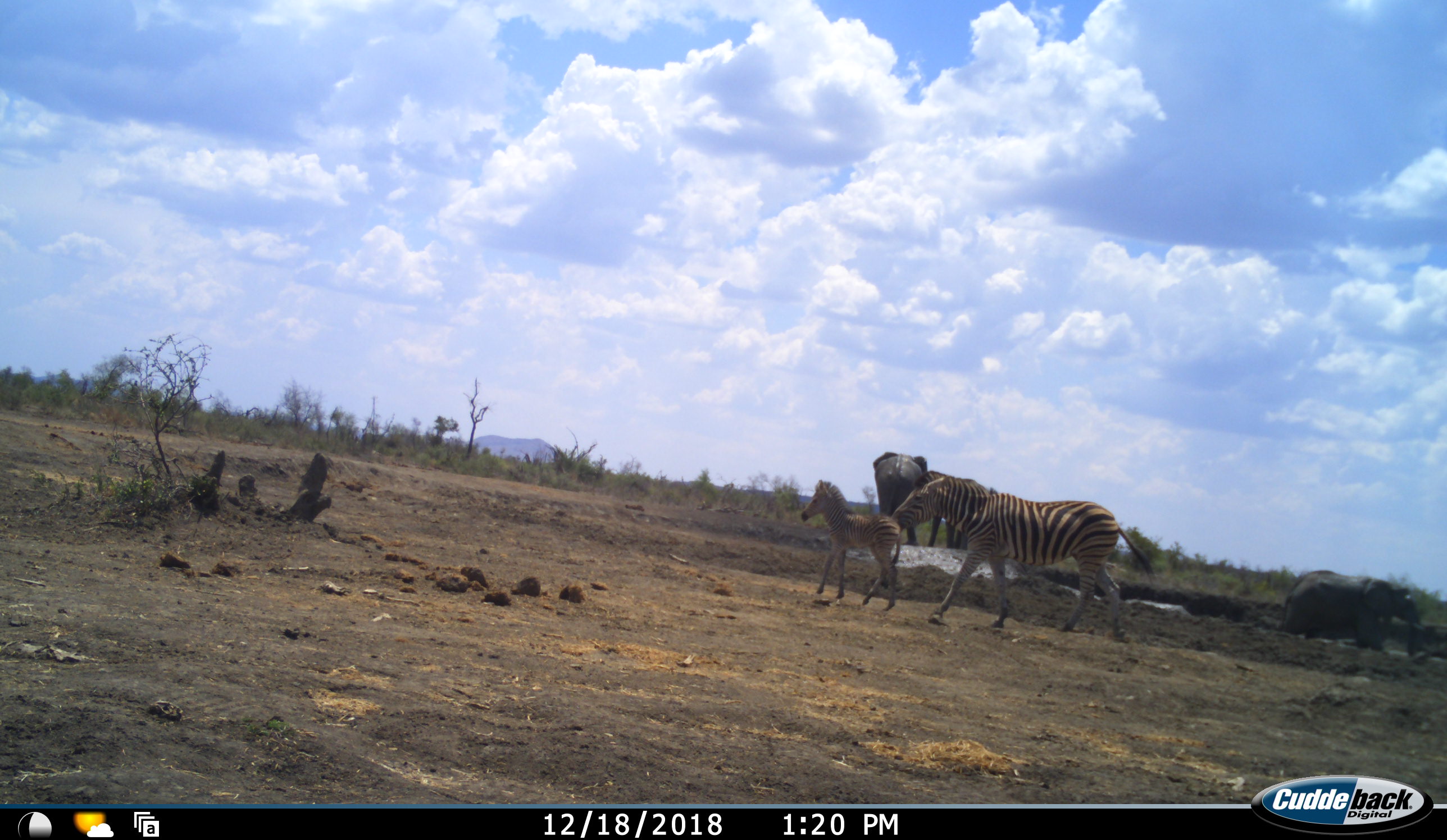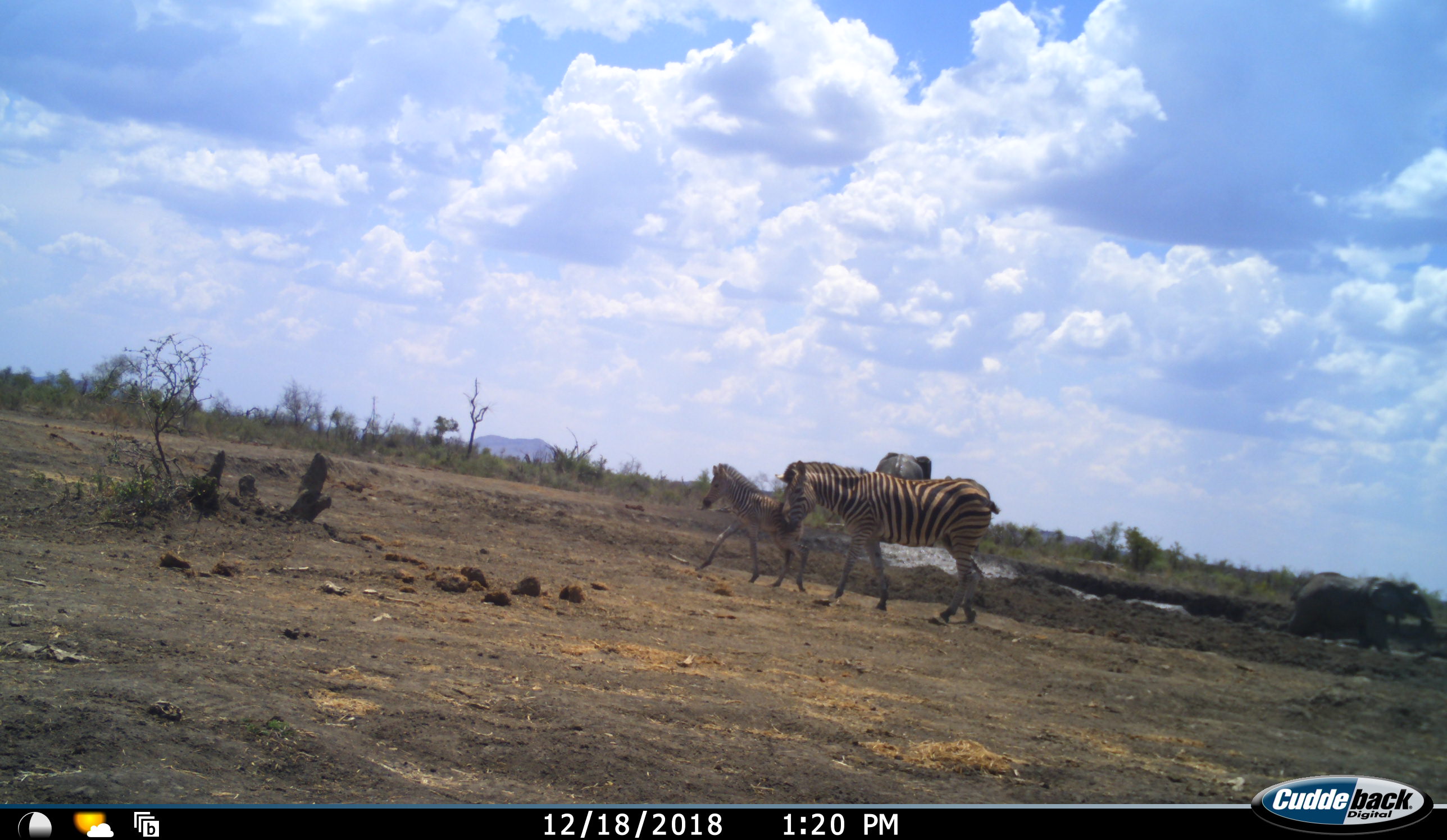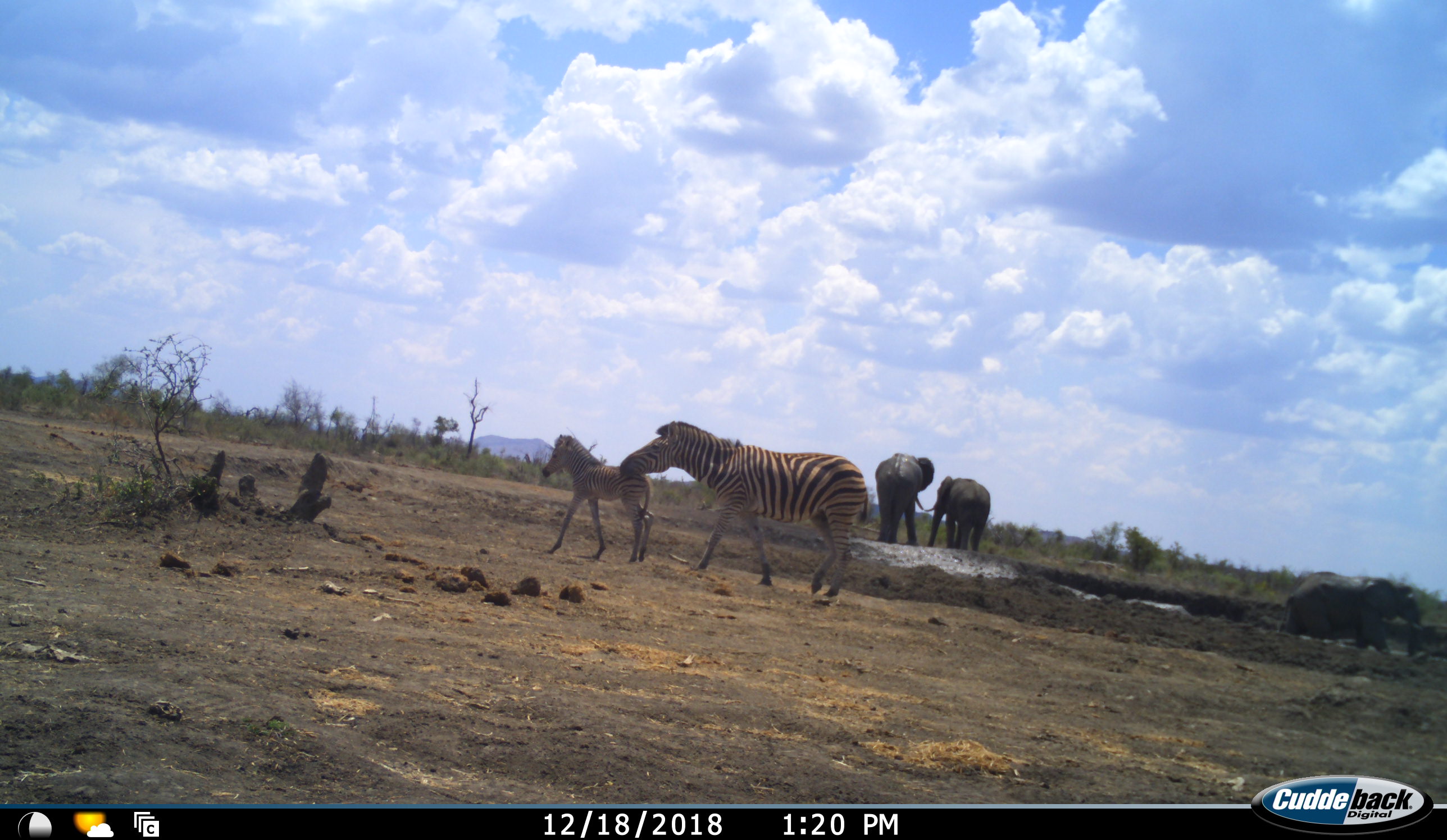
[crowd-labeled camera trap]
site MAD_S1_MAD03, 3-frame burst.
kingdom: Animalia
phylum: Chordata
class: Mammalia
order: Proboscidea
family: Elephantidae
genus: Loxodonta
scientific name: Loxodonta africana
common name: african bush elephant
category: elephant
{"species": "elephant (african bush elephant) (Loxodonta africana)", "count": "3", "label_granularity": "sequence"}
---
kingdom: Animalia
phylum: Chordata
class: Mammalia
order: Perissodactyla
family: Equidae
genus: Equus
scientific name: Equus quagga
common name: plains zebra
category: zebraplains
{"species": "zebraplains (plains zebra) (Equus quagga)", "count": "2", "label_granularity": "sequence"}